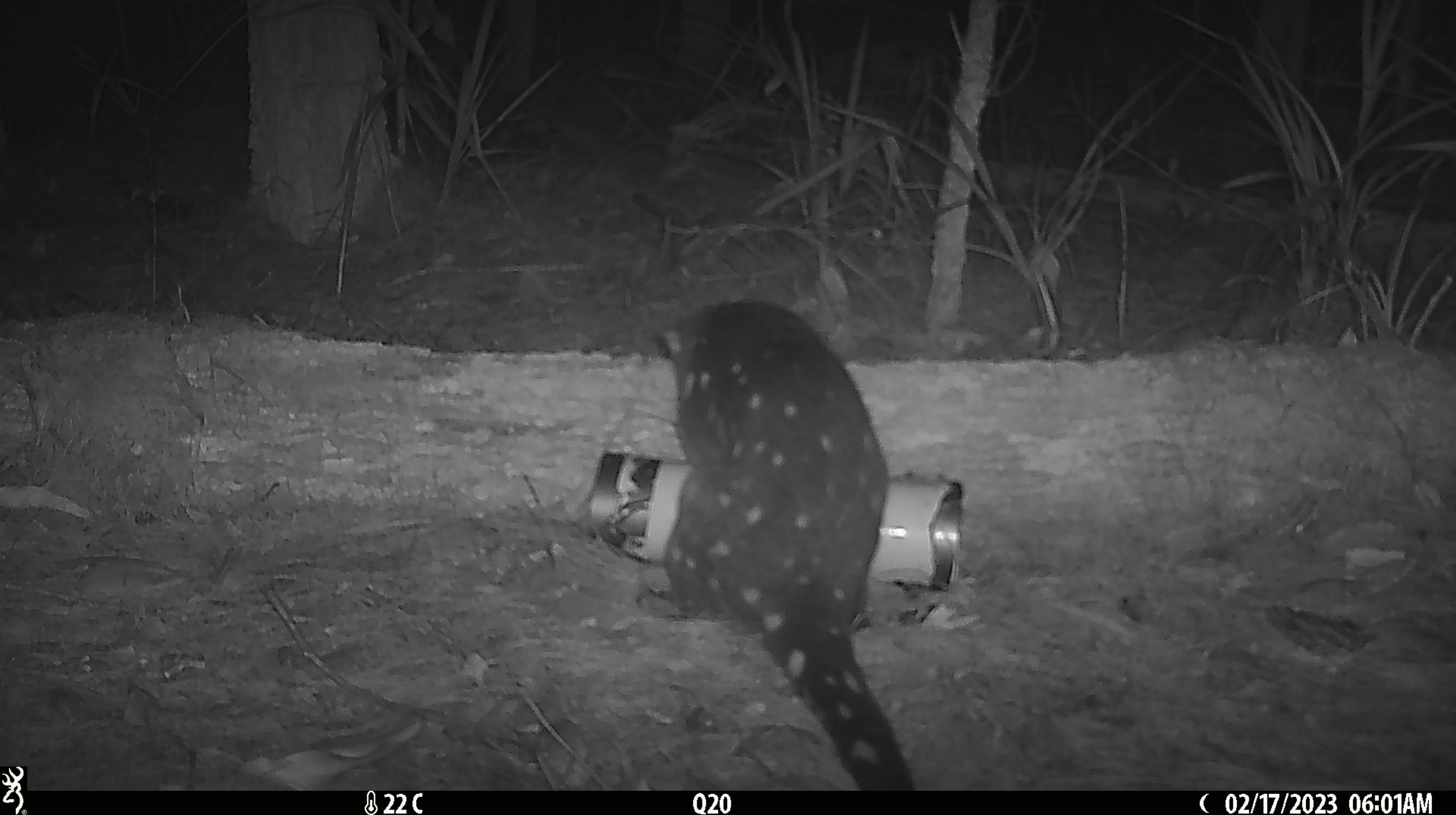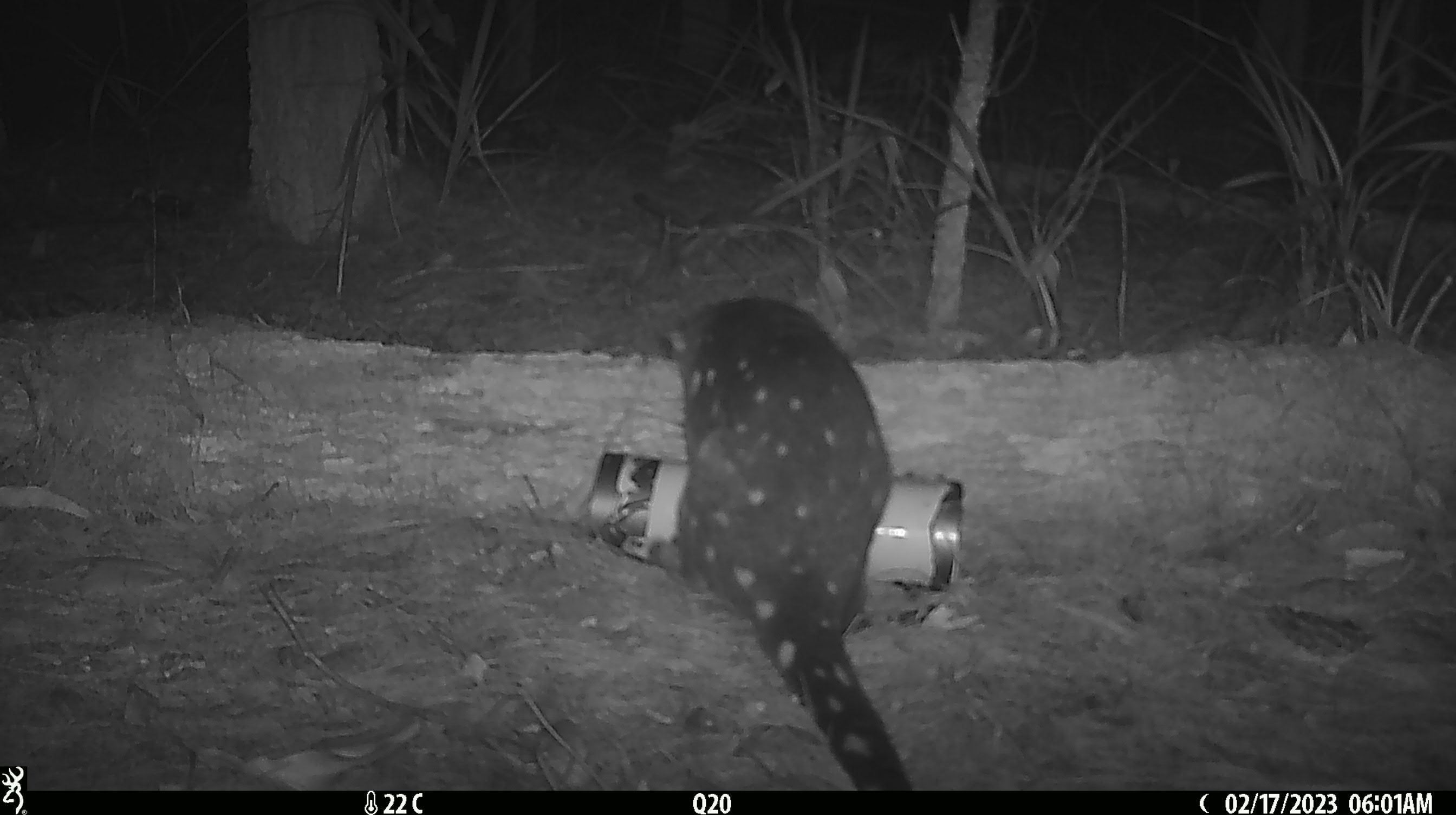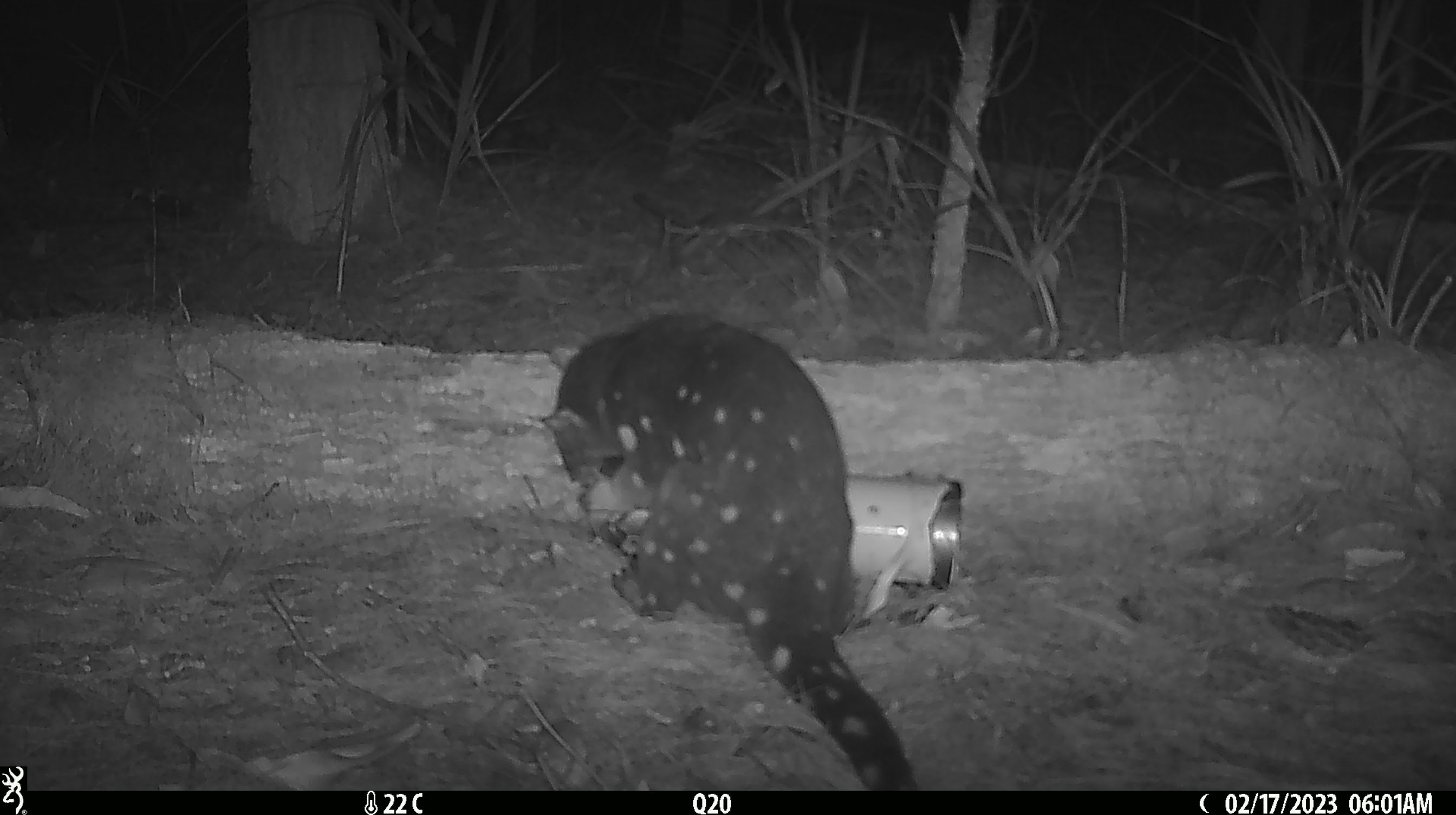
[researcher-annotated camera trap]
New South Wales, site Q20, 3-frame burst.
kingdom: Animalia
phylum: Chordata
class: Mammalia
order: Dasyuromorphia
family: Dasyuridae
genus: Dasyurus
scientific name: Dasyurus maculatus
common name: spotted-tailed quoll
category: quoll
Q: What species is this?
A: Quoll (spotted-tailed quoll) (Dasyurus maculatus).